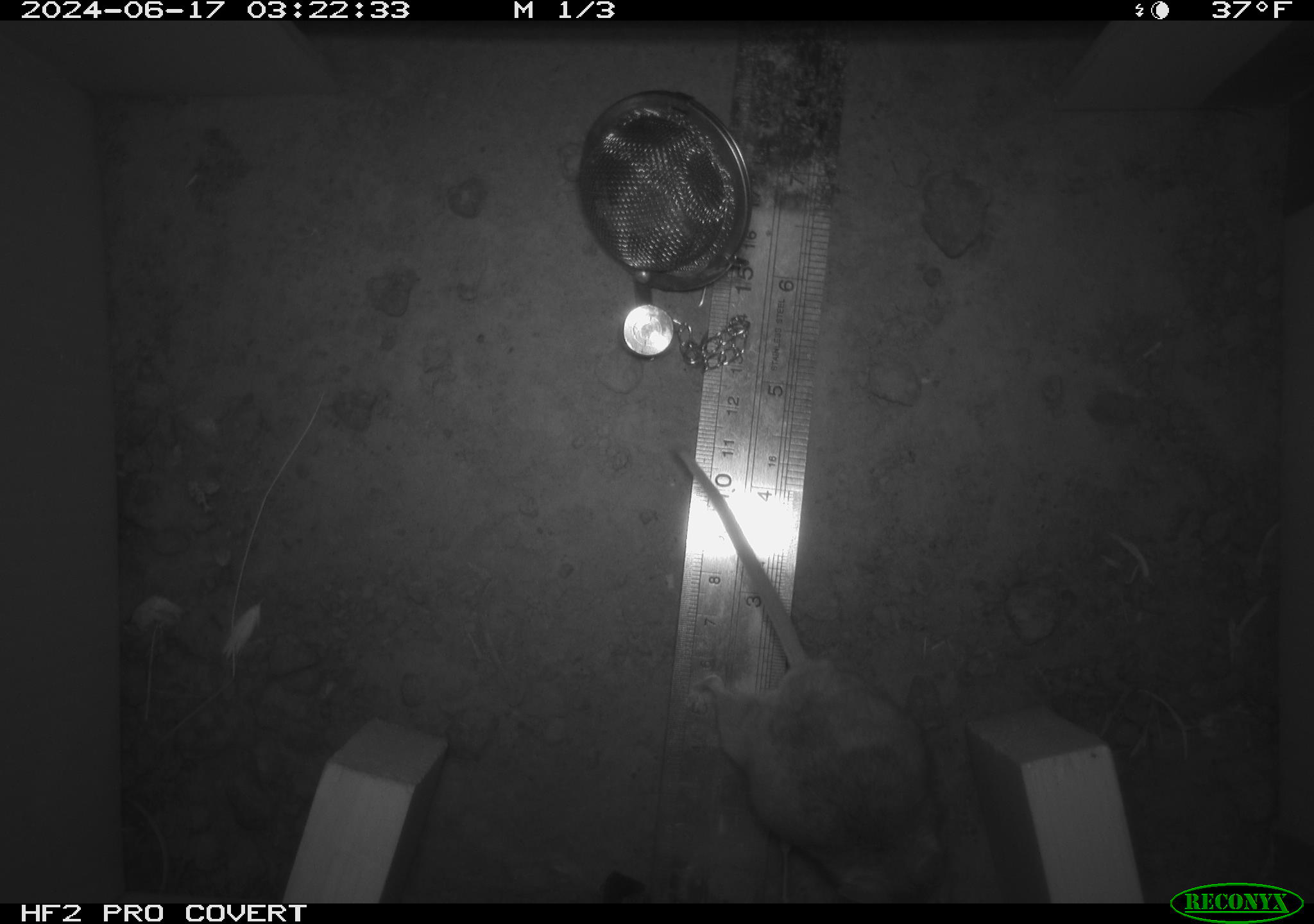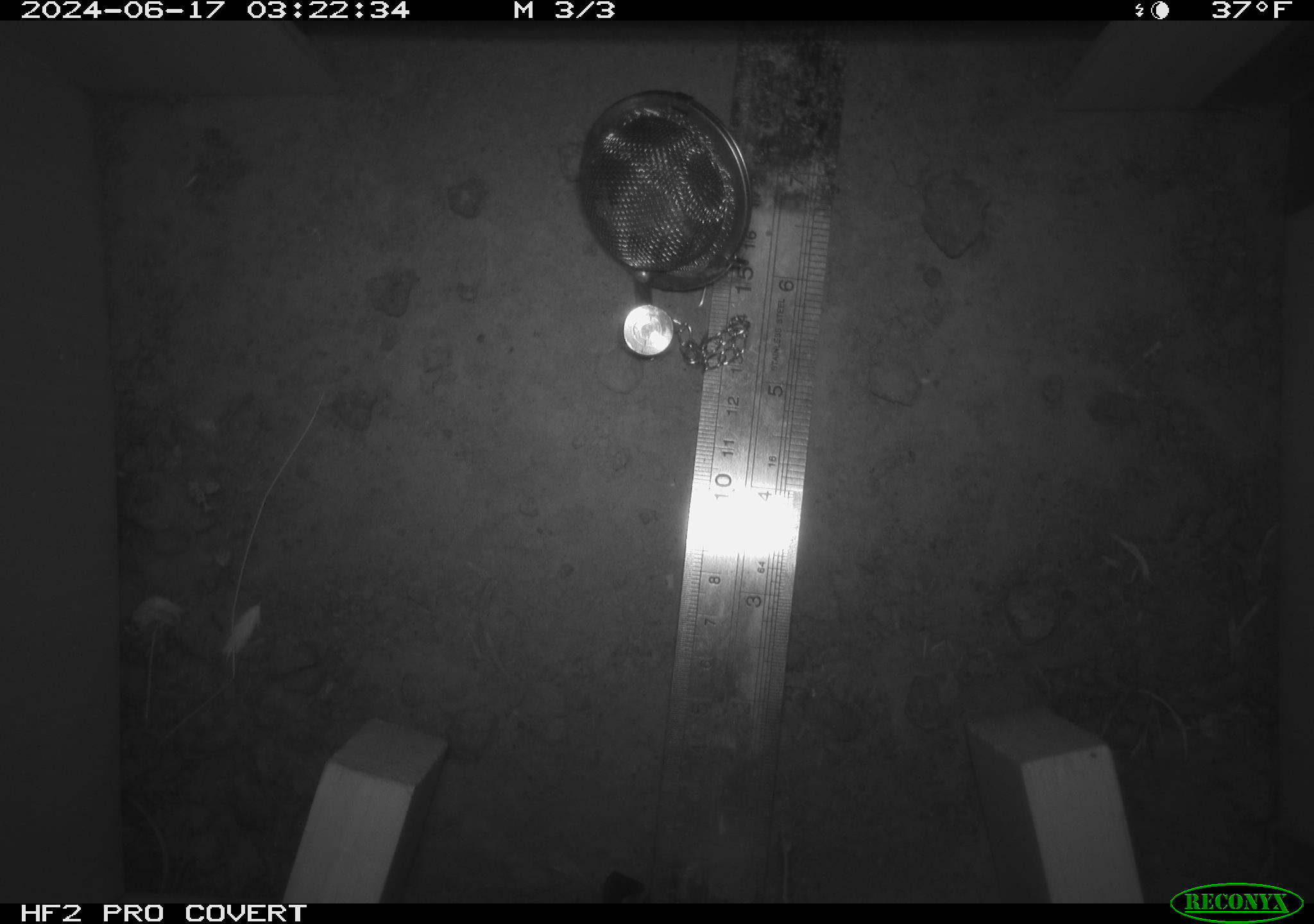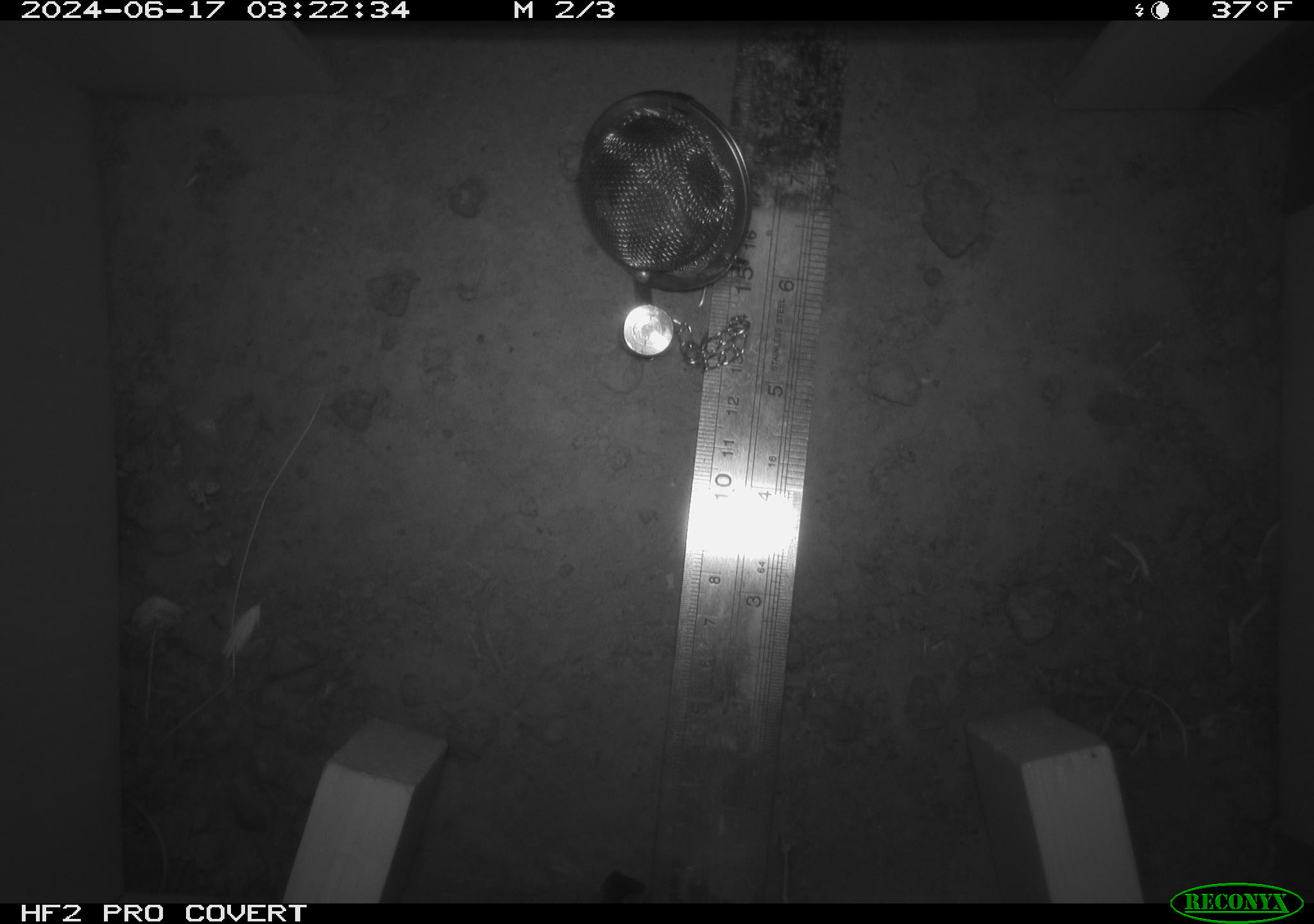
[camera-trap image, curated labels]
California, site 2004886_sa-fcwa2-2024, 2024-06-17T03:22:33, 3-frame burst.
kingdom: Animalia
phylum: Chordata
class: Mammalia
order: Rodentia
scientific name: Rodentia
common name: mouse species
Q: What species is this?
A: Mouse species (Rodentia).